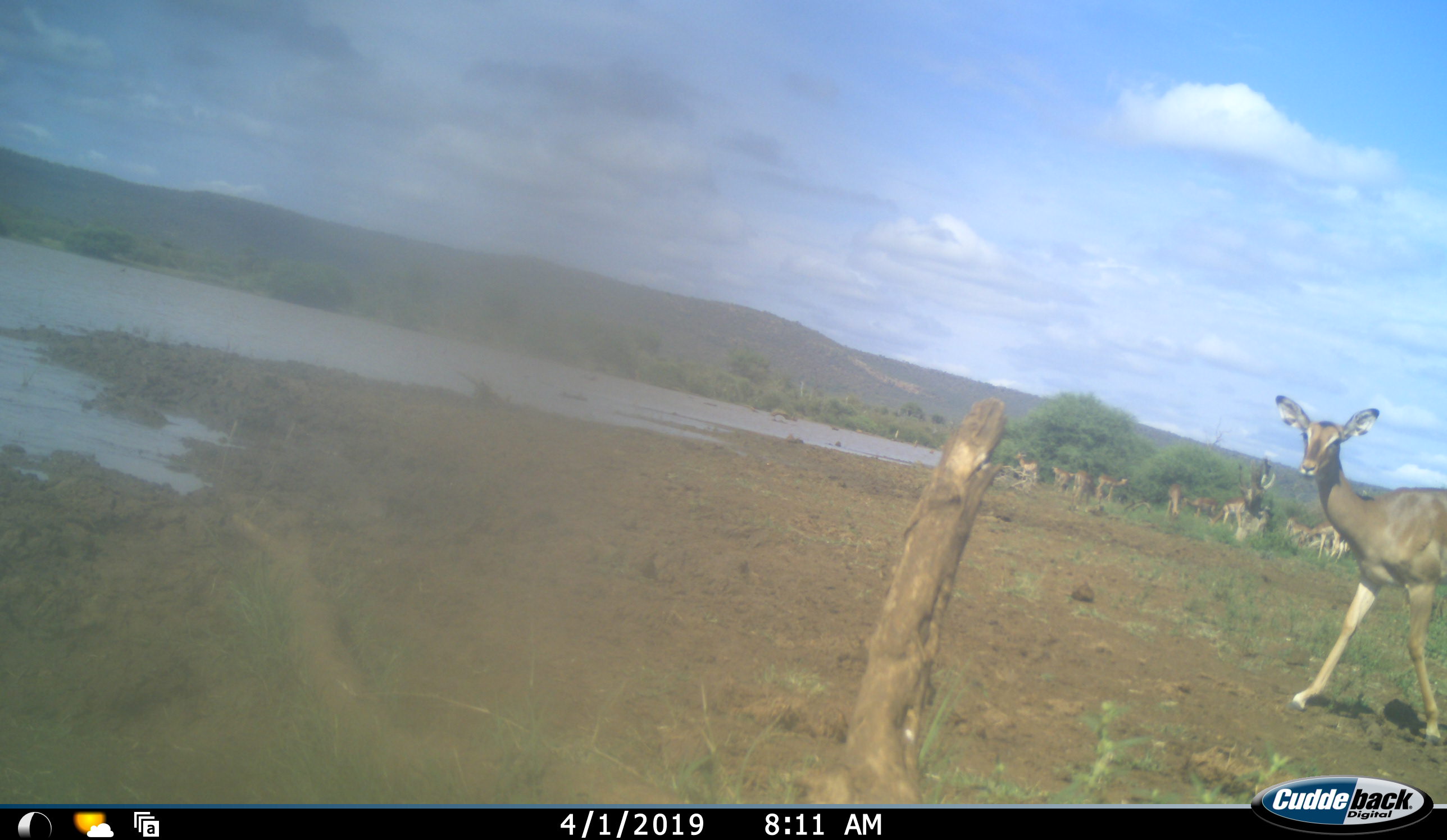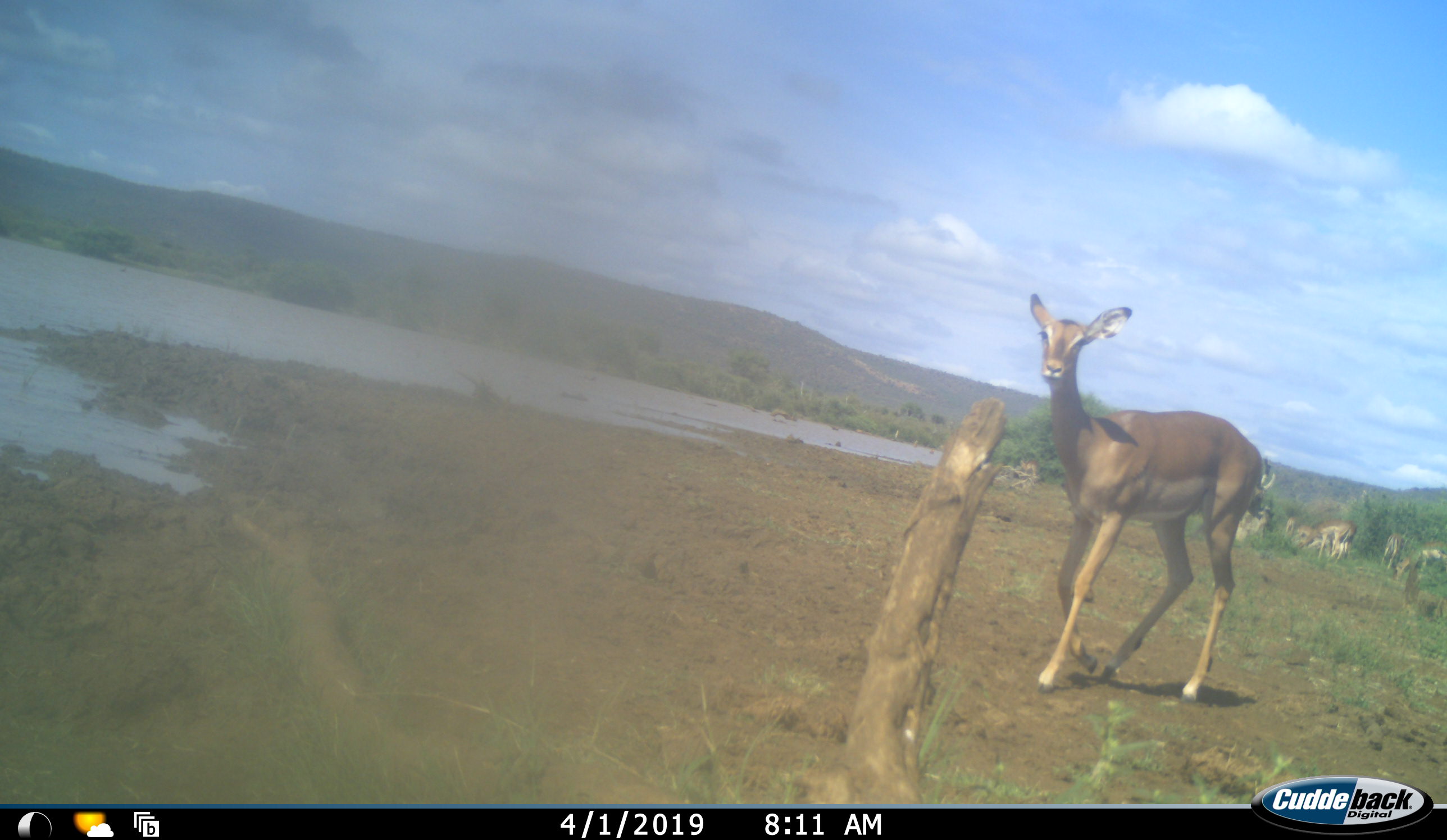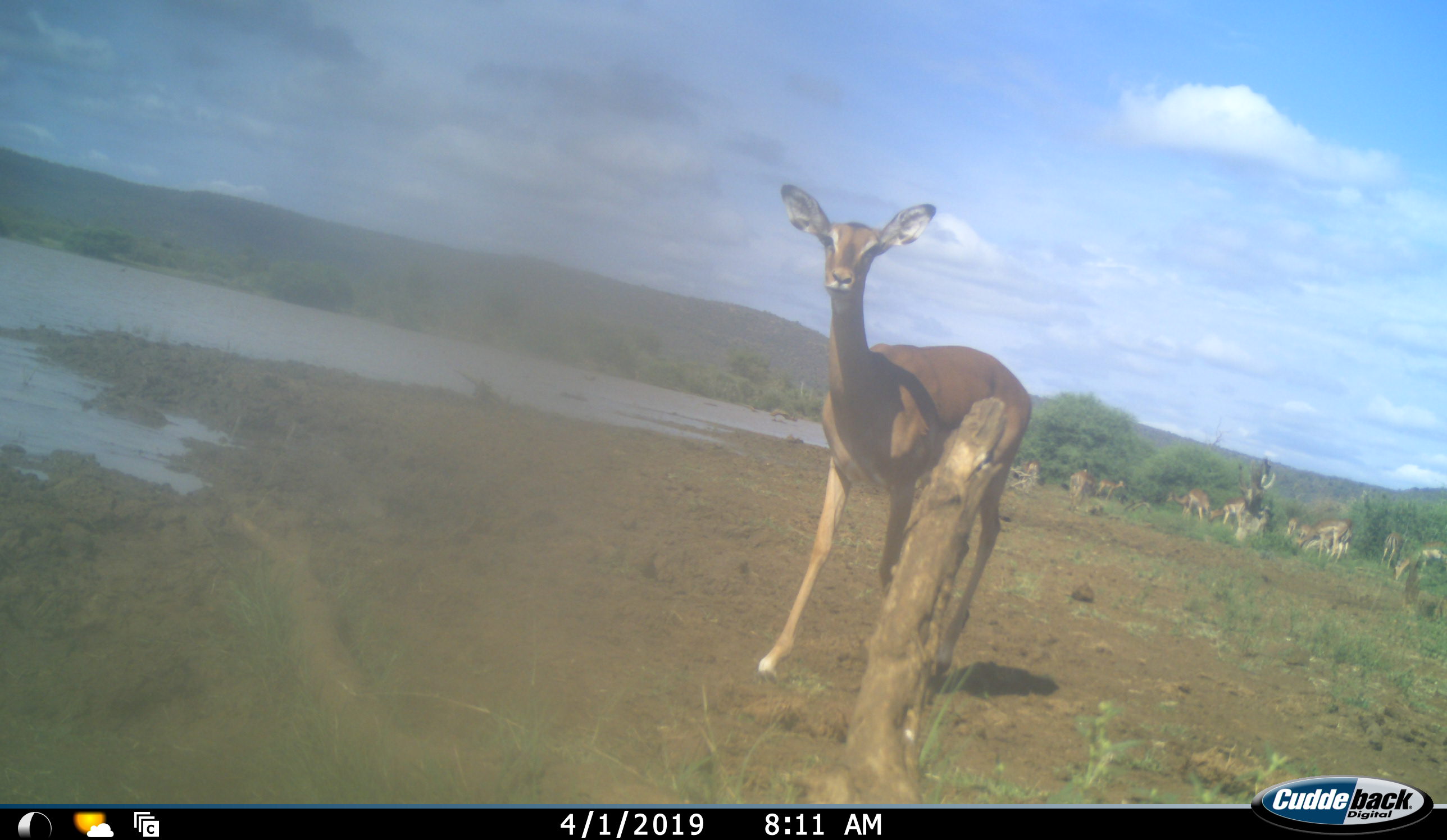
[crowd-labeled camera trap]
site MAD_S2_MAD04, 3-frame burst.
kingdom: Animalia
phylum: Chordata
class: Mammalia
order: Artiodactyla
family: Bovidae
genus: Aepyceros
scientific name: Aepyceros melampus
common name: impala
Impala (Aepyceros melampus), count 11-50. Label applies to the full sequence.